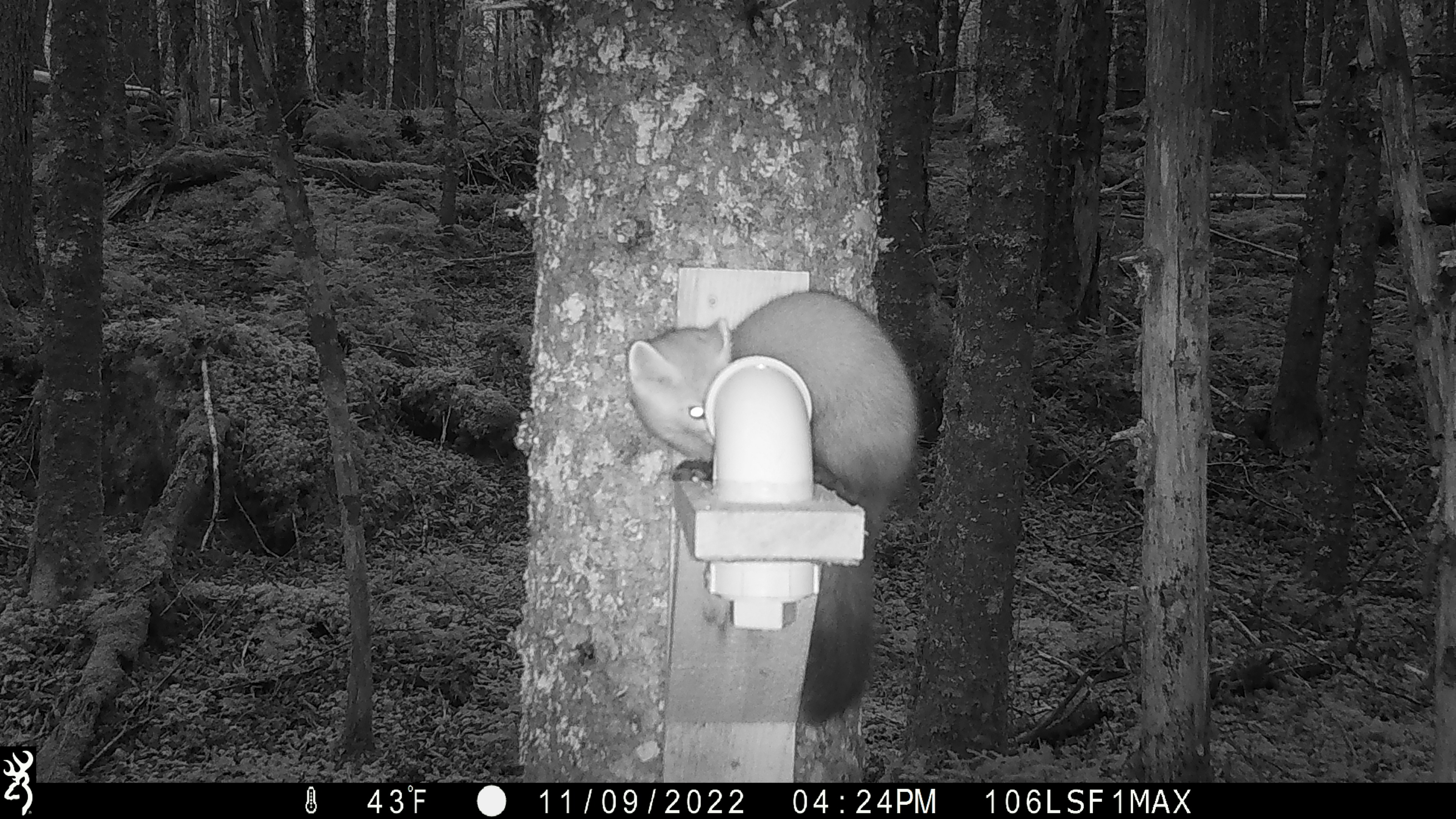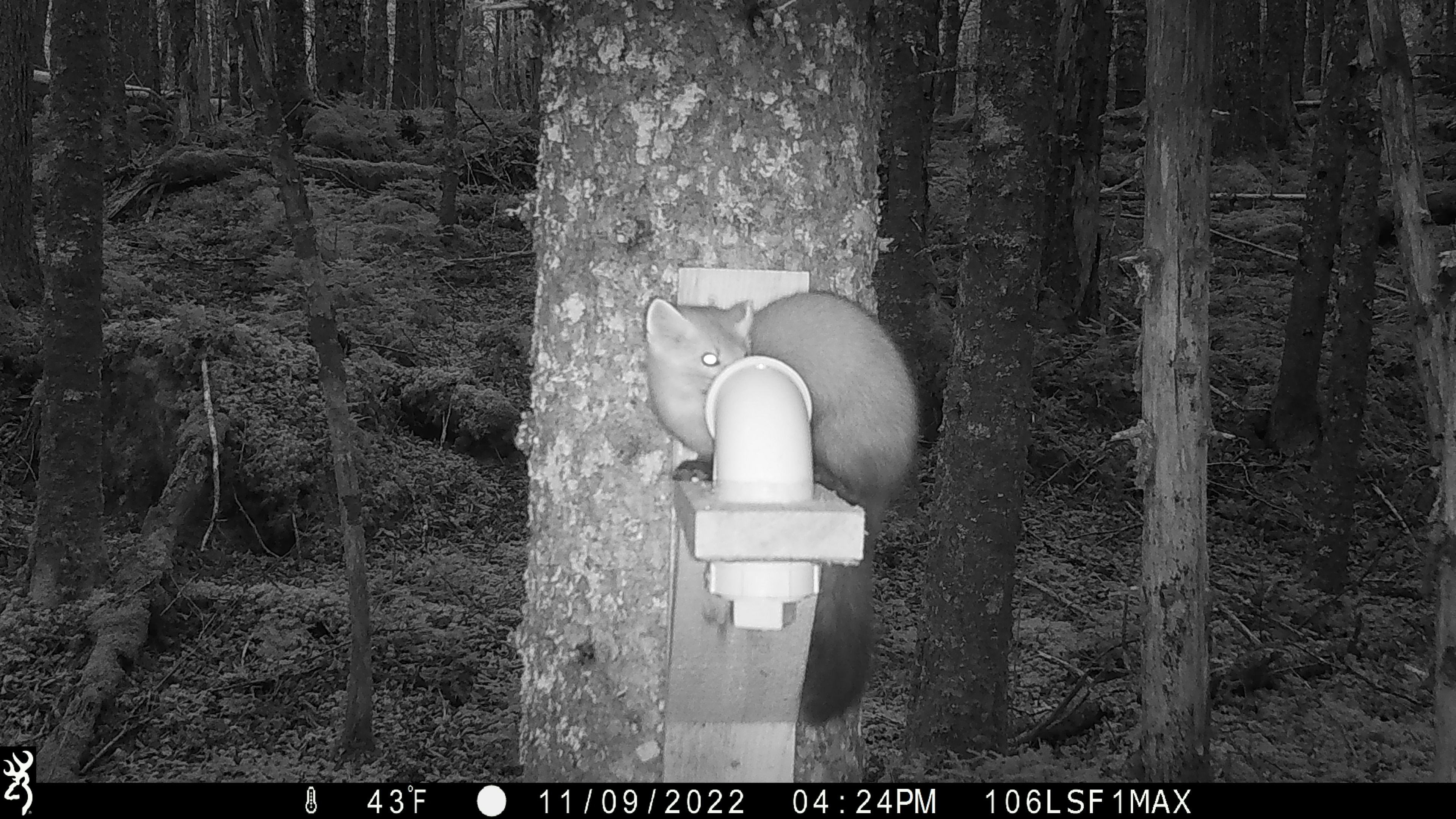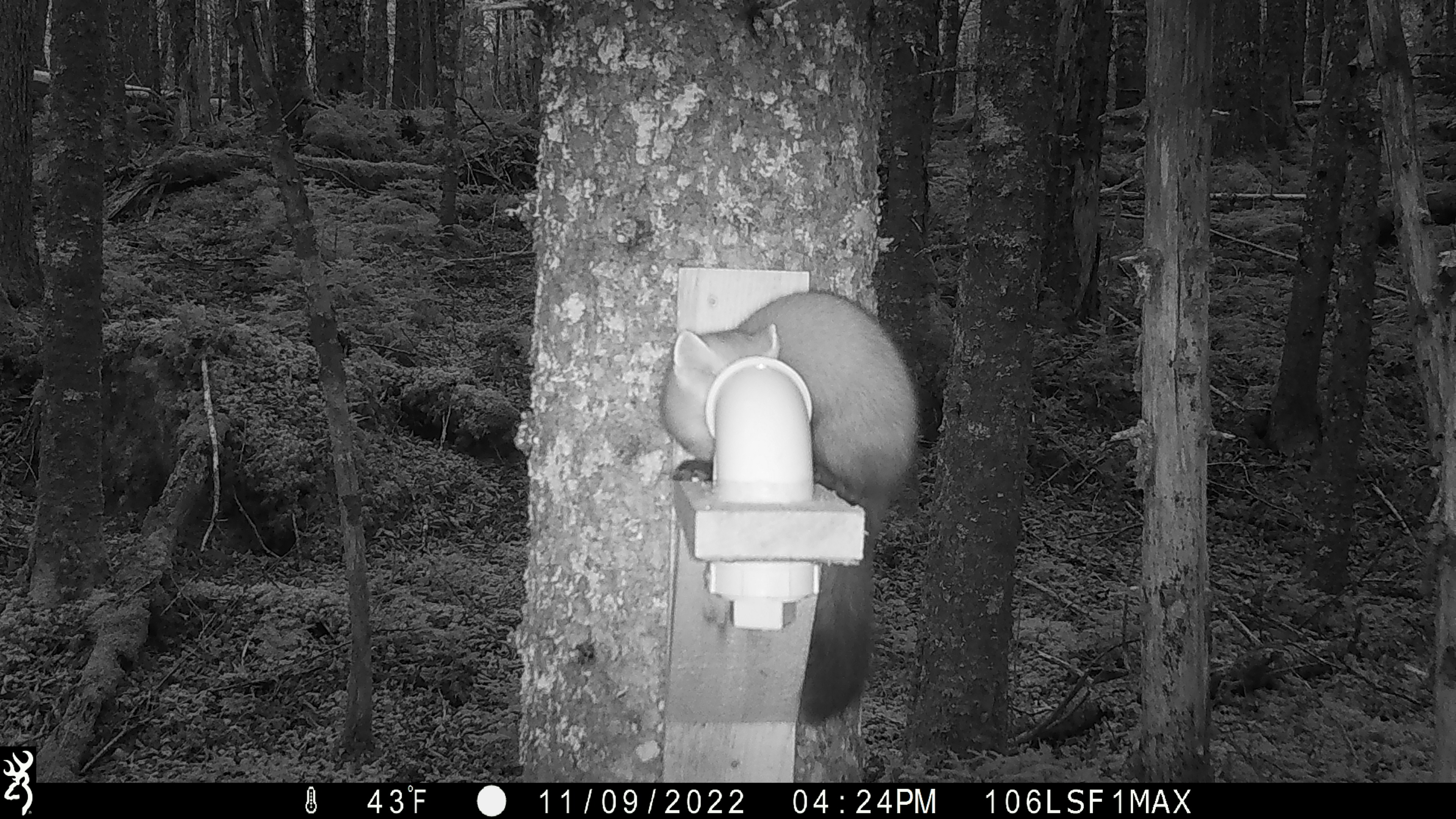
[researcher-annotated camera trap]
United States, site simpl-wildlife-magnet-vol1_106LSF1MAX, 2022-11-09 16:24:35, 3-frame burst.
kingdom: Animalia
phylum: Chordata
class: Mammalia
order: Carnivora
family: Mustelidae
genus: Martes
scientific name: Martes americana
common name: american marten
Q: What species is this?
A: American marten (Martes americana).